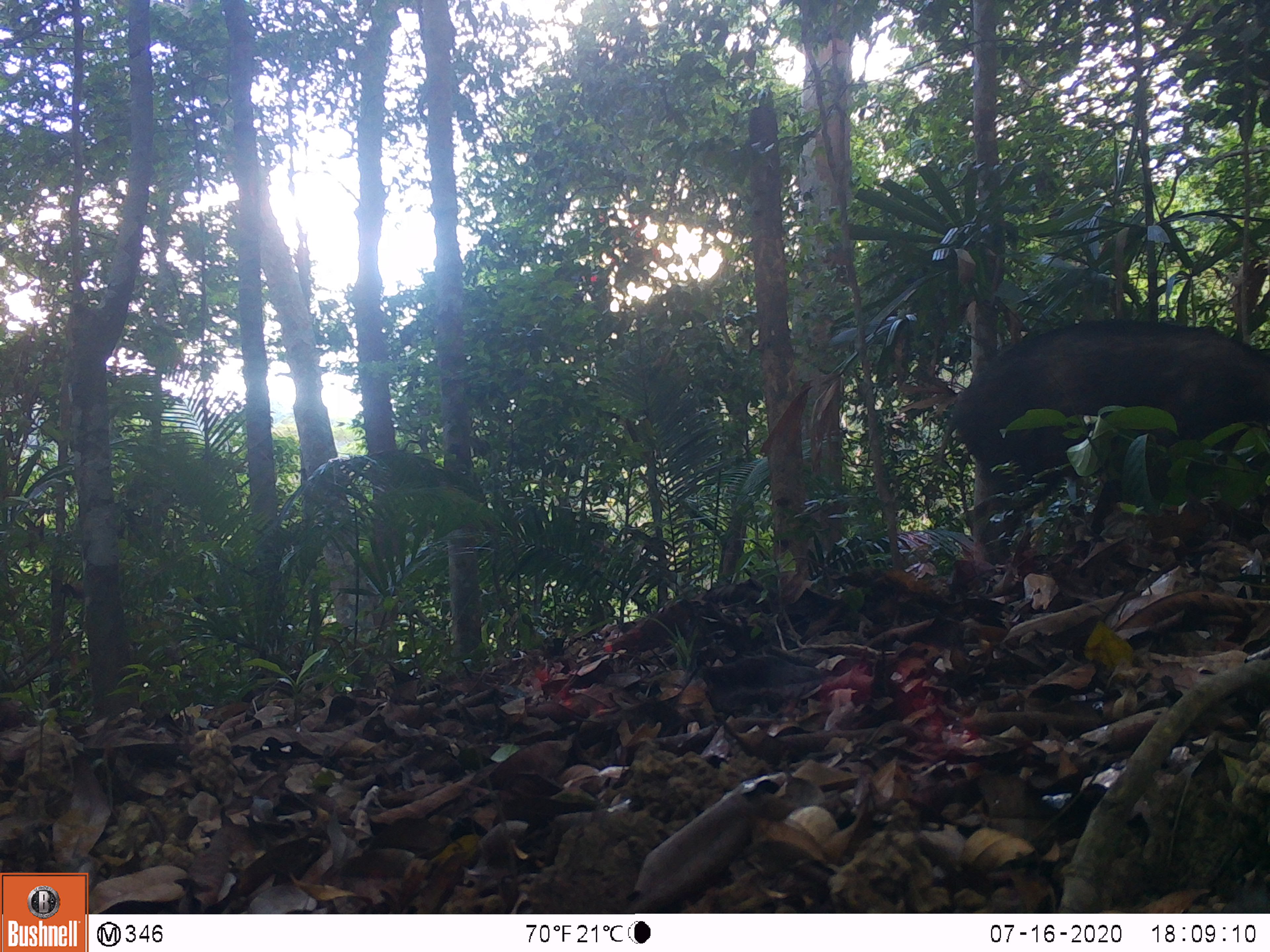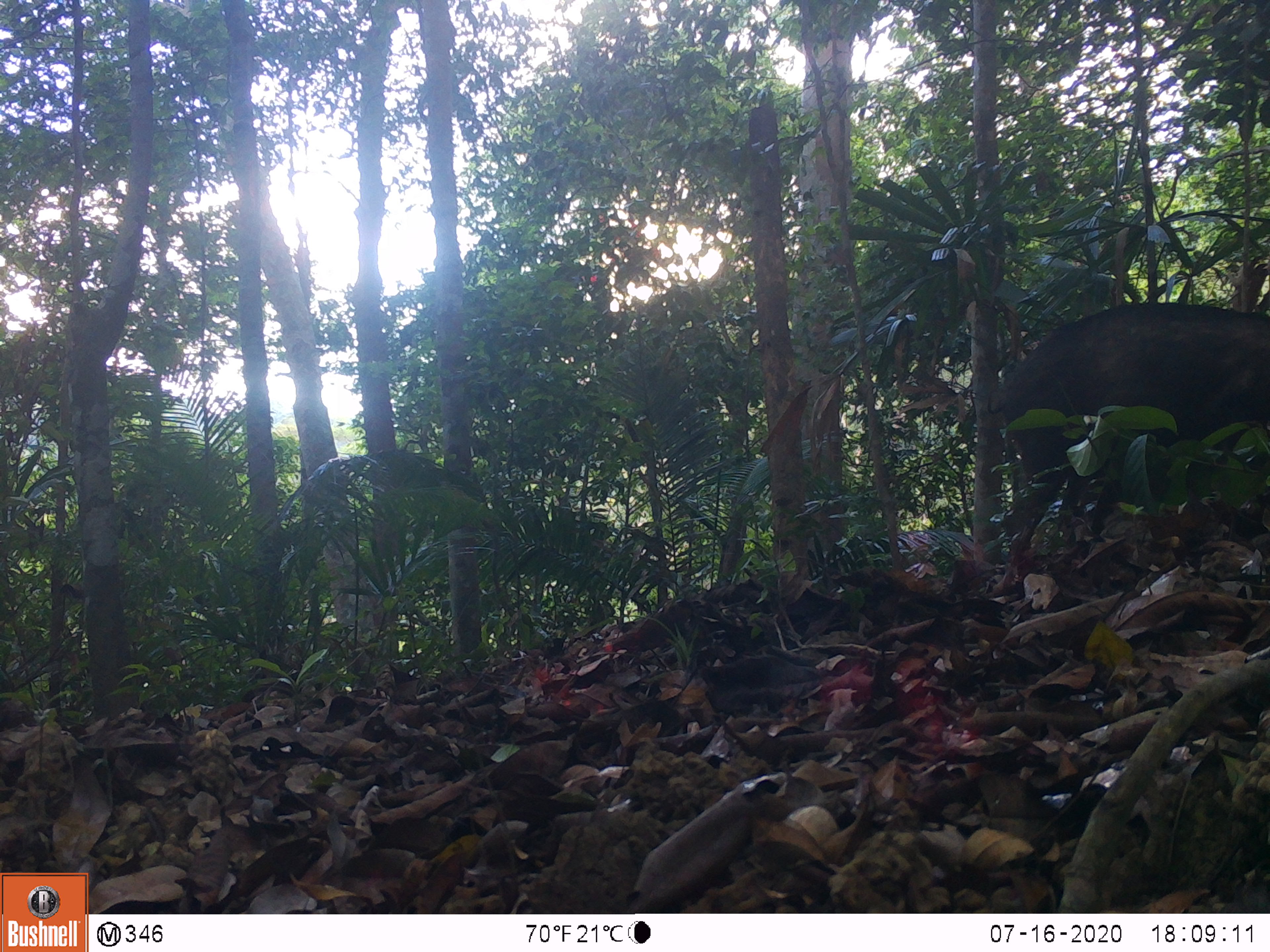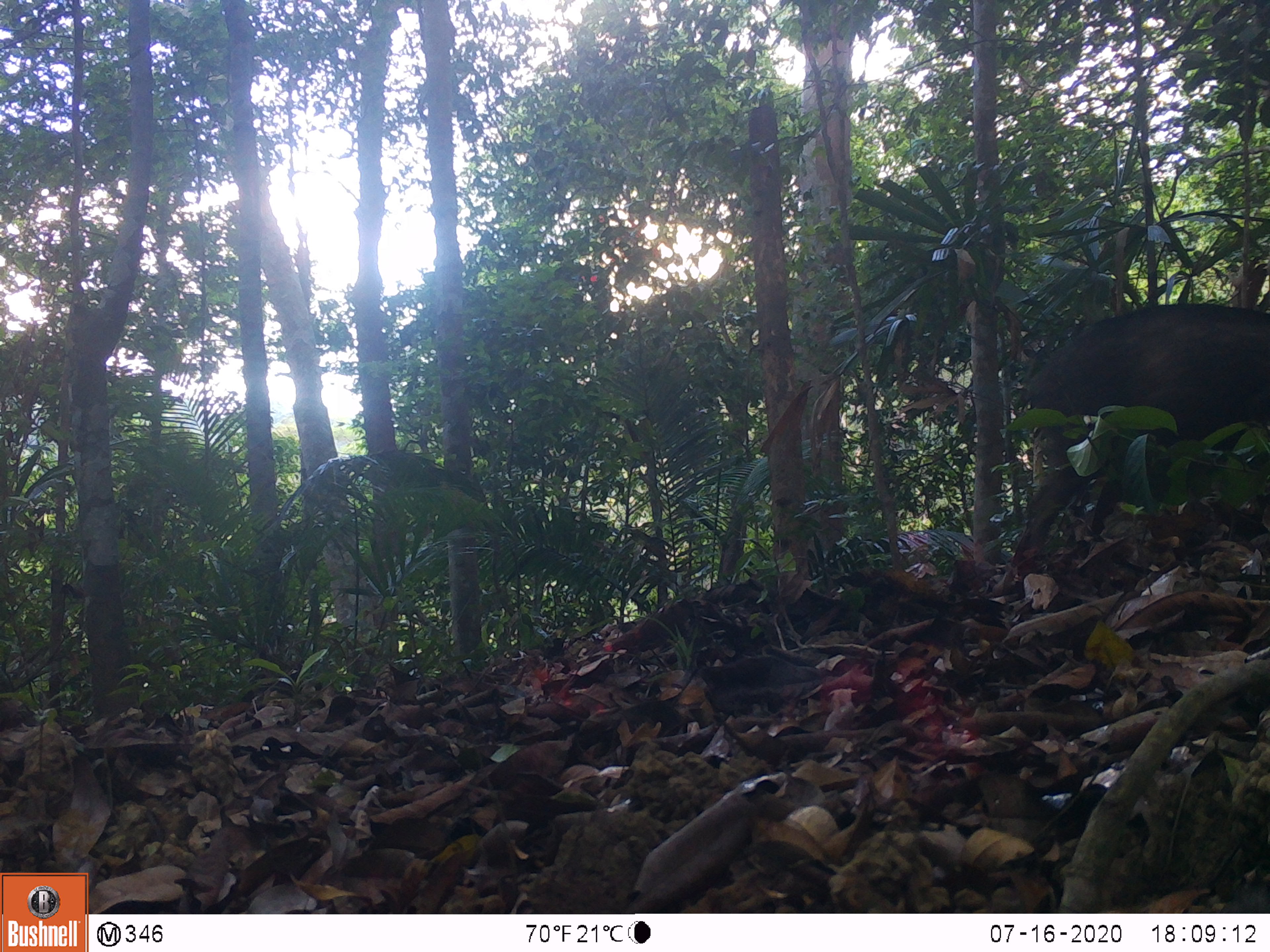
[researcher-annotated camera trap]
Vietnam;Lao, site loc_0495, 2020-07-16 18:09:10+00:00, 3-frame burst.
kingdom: Animalia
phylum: Chordata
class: Mammalia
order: Artiodactyla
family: Suidae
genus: Sus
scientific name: Sus scrofa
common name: eurasian wild pig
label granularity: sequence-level